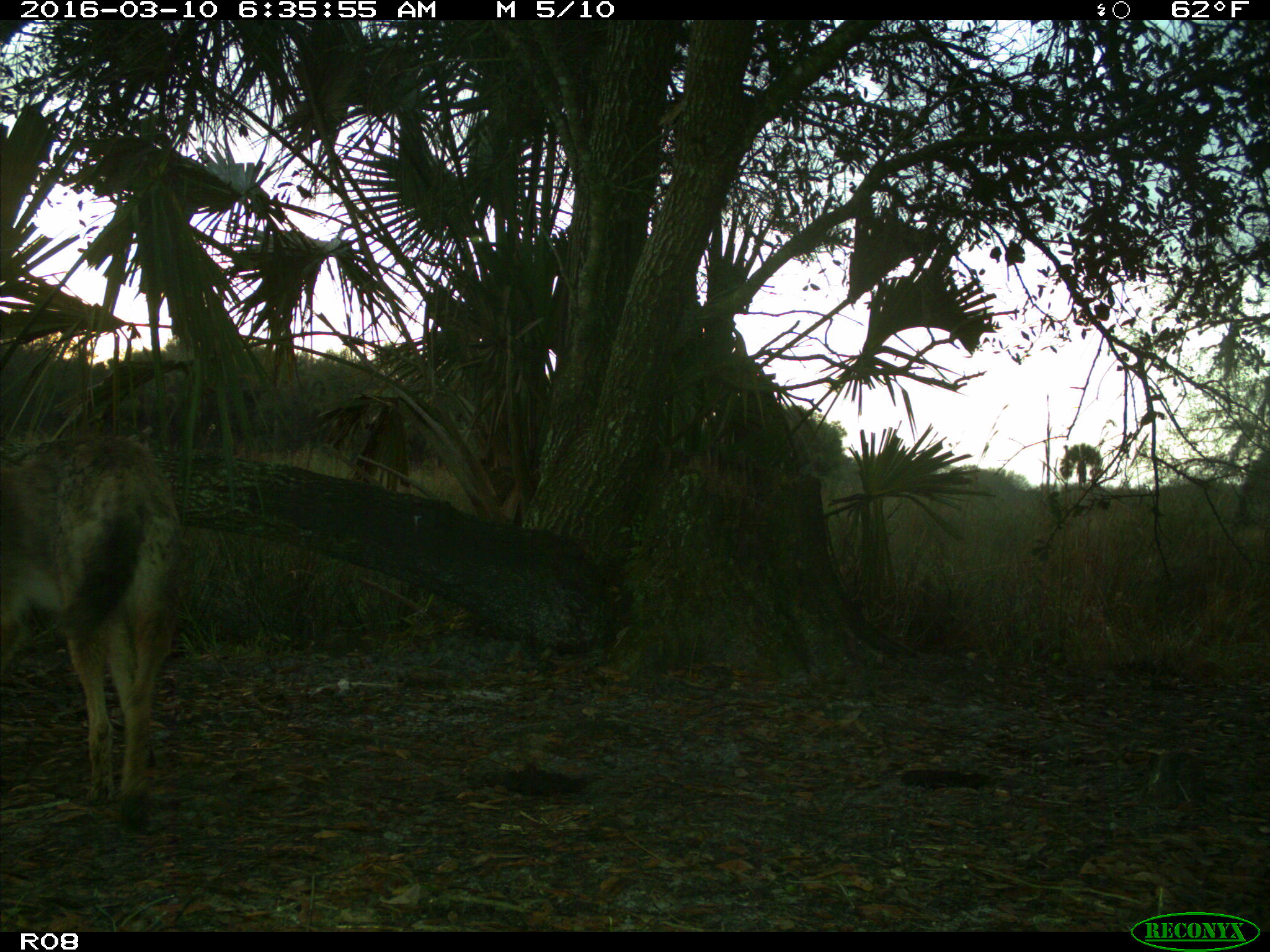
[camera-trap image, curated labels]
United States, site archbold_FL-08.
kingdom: Animalia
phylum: Chordata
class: Mammalia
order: Carnivora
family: Canidae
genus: Canis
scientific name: Canis latrans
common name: coyote